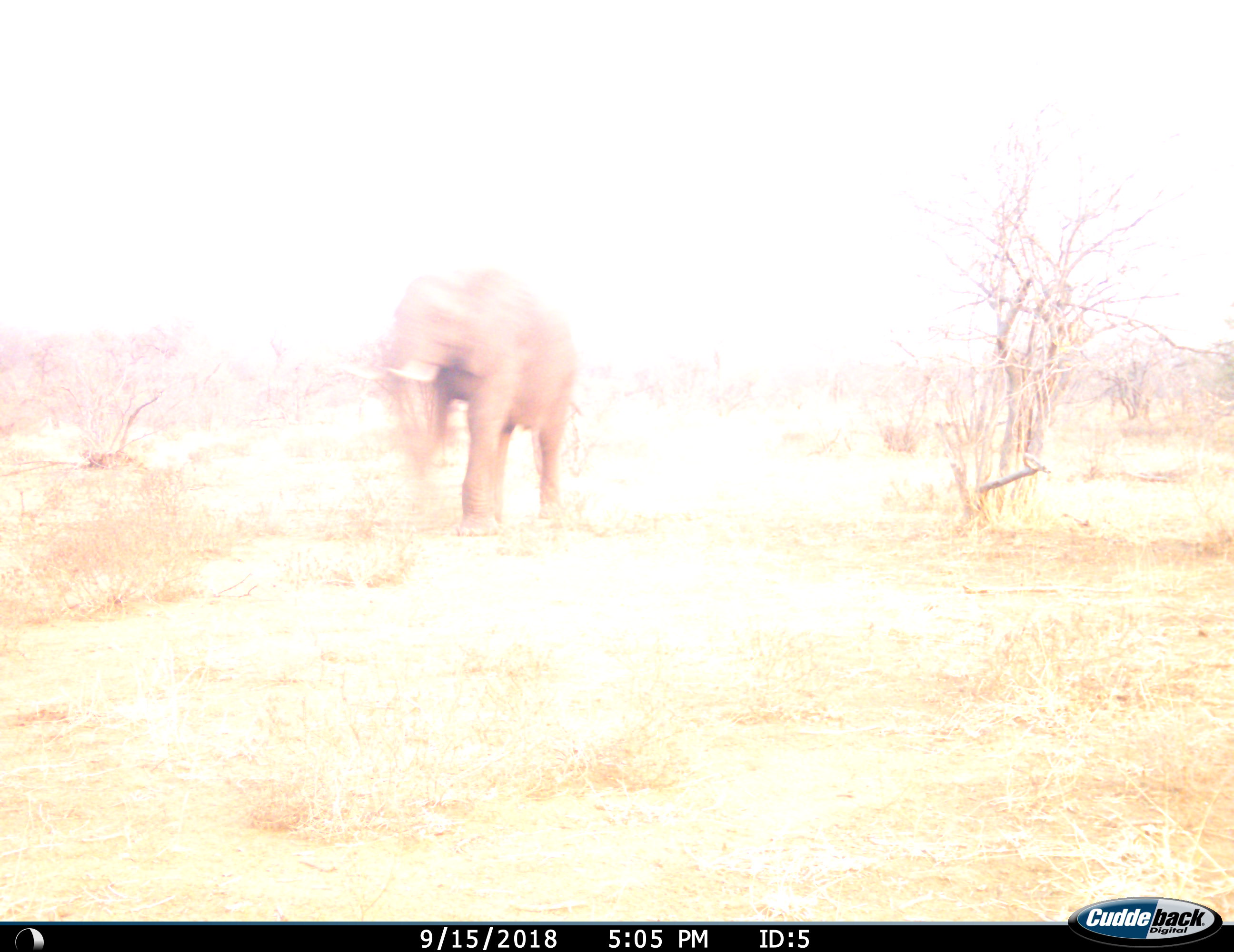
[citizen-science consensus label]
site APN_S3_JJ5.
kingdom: Animalia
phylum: Chordata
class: Mammalia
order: Proboscidea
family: Elephantidae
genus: Loxodonta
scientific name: Loxodonta africana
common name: african bush elephant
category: elephant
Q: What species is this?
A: Elephant (african bush elephant) (Loxodonta africana).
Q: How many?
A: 1.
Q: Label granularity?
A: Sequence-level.